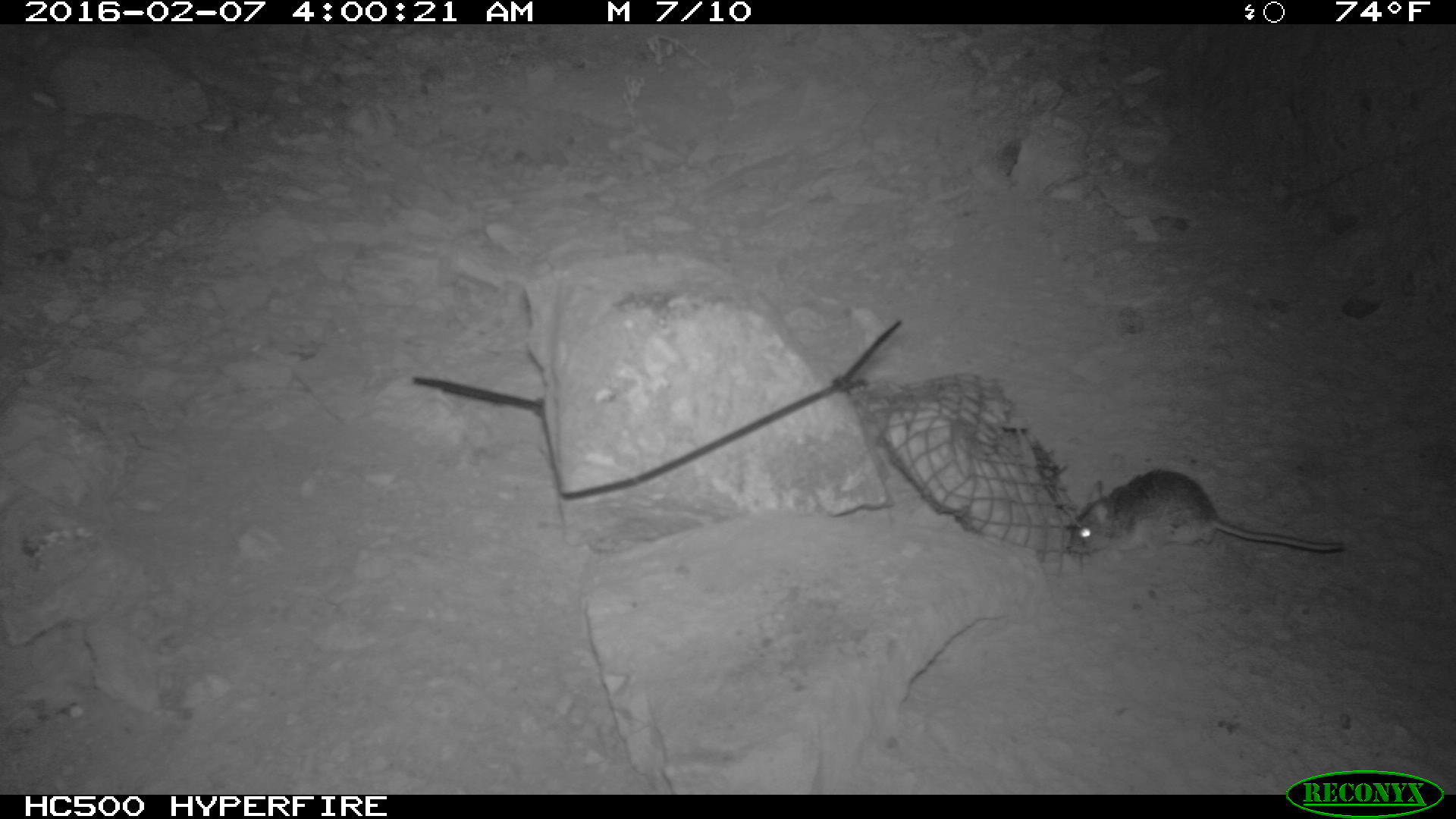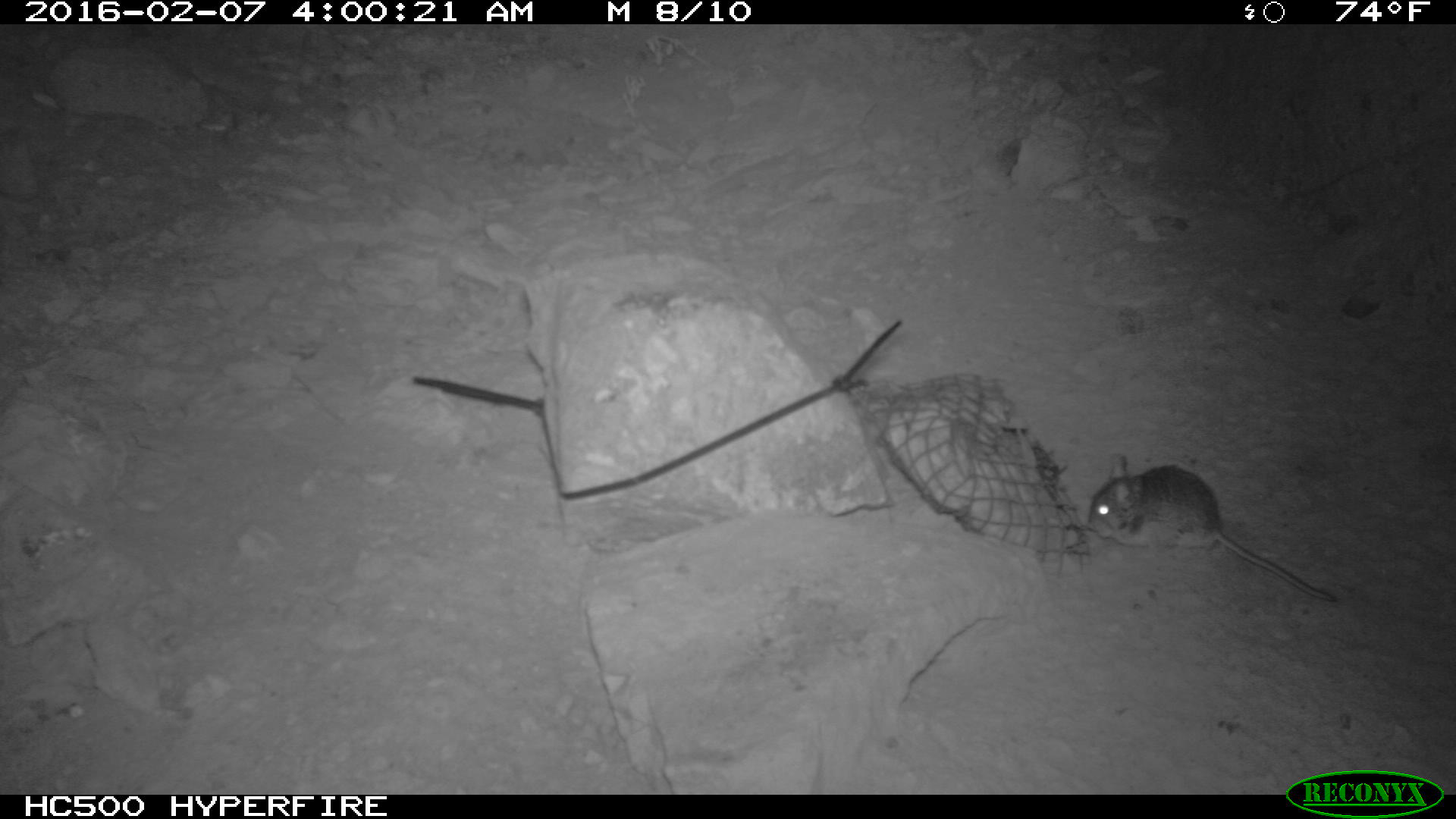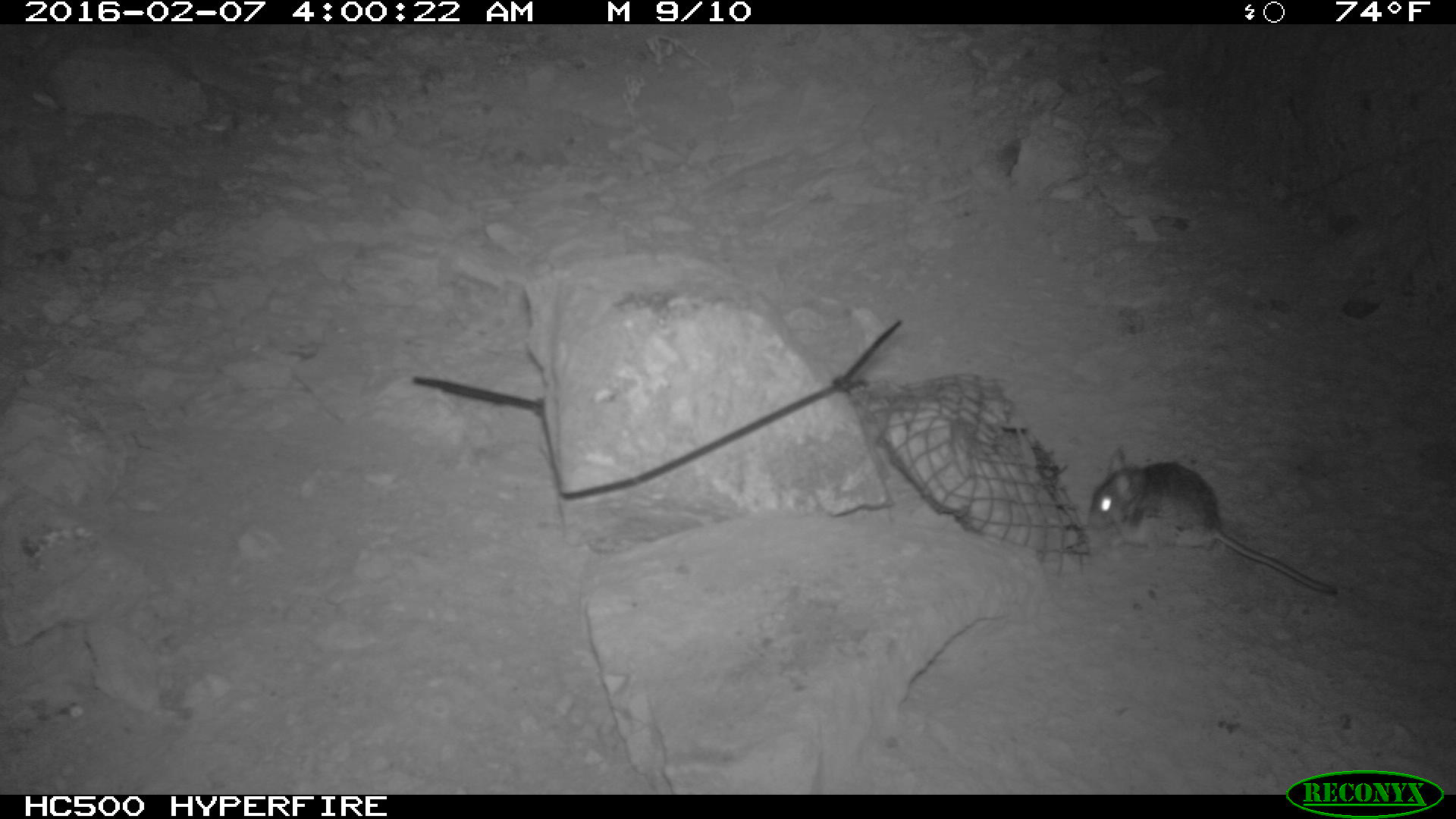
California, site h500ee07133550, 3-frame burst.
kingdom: Animalia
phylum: Chordata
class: Mammalia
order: Rodentia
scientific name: Rodentia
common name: rodent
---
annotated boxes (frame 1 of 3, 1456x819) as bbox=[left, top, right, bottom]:
rodent: bbox=[1069, 463, 1346, 569]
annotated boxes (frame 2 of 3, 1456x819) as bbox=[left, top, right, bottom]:
rodent: bbox=[1084, 453, 1335, 603]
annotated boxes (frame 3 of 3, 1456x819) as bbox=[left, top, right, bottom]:
rodent: bbox=[1086, 444, 1338, 596]